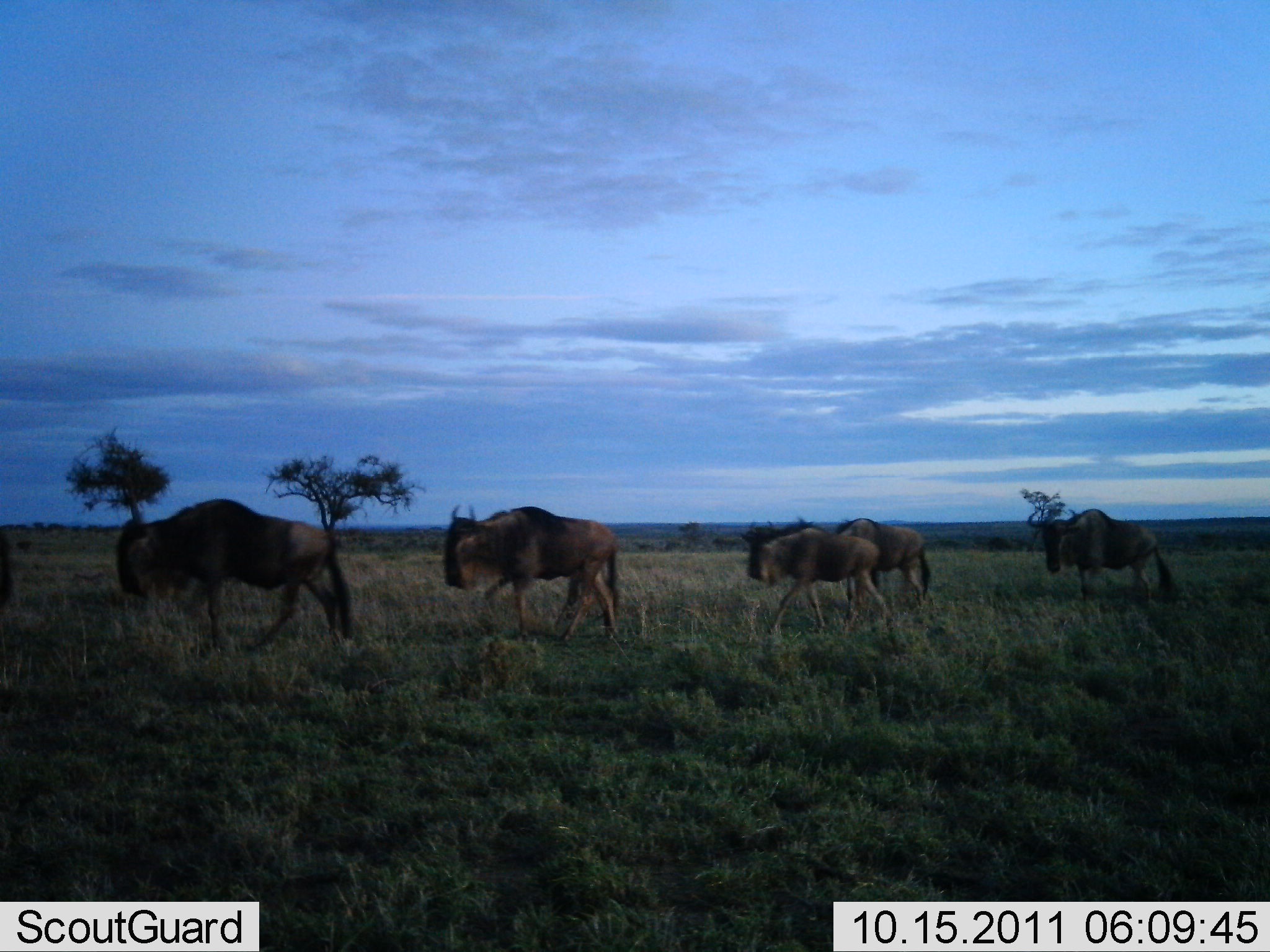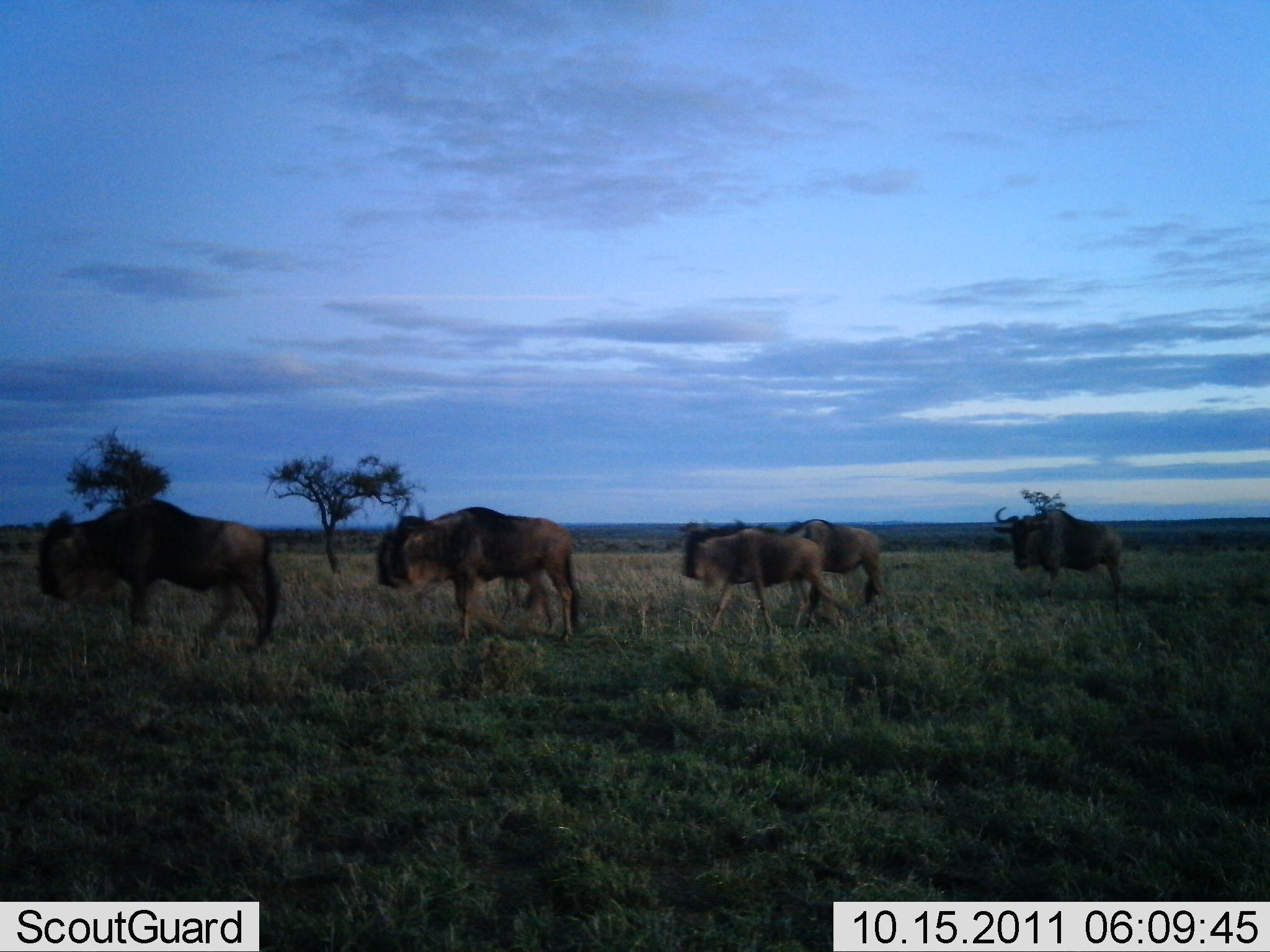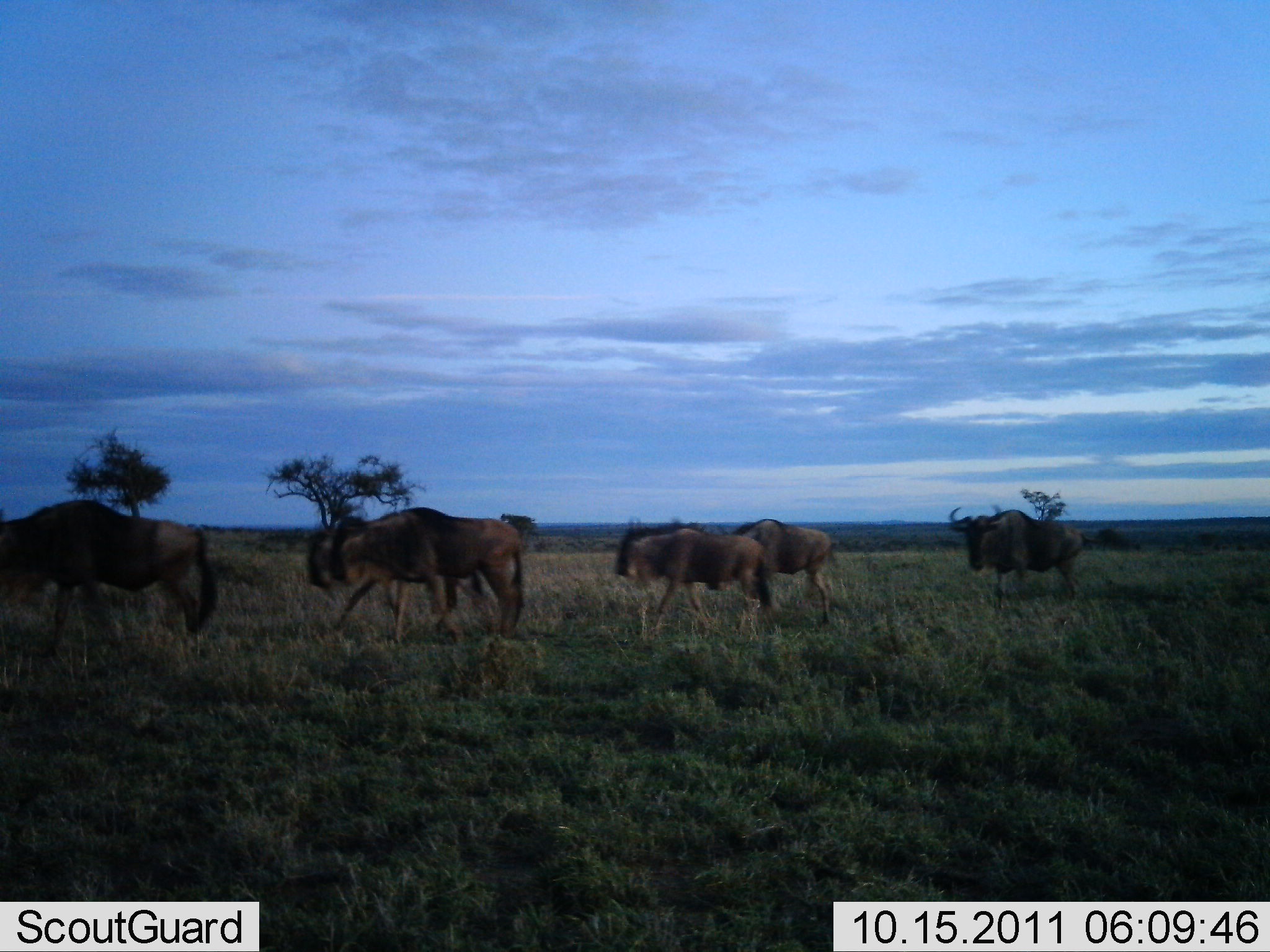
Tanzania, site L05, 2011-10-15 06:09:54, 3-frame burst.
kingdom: Animalia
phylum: Chordata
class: Mammalia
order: Artiodactyla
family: Bovidae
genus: Connochaetes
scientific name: Connochaetes taurinus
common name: blue wildebeest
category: wildebeest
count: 6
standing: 10%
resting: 10%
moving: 100%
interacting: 0%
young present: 0%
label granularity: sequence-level